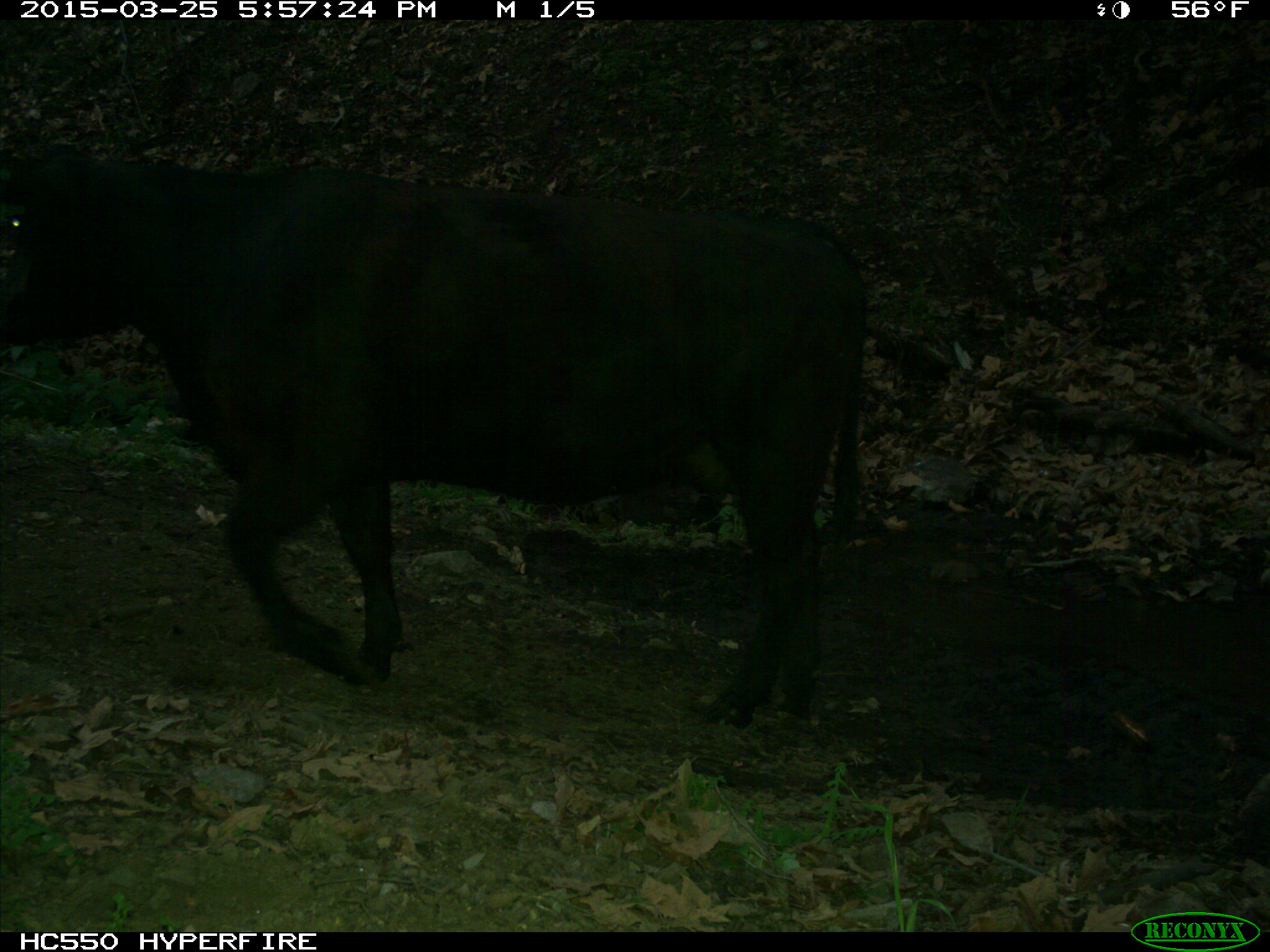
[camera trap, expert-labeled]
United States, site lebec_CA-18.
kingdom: Animalia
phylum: Chordata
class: Mammalia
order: Artiodactyla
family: Bovidae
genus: Bos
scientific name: Bos taurus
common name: domestic cow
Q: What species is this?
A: Bos taurus (domestic cow).